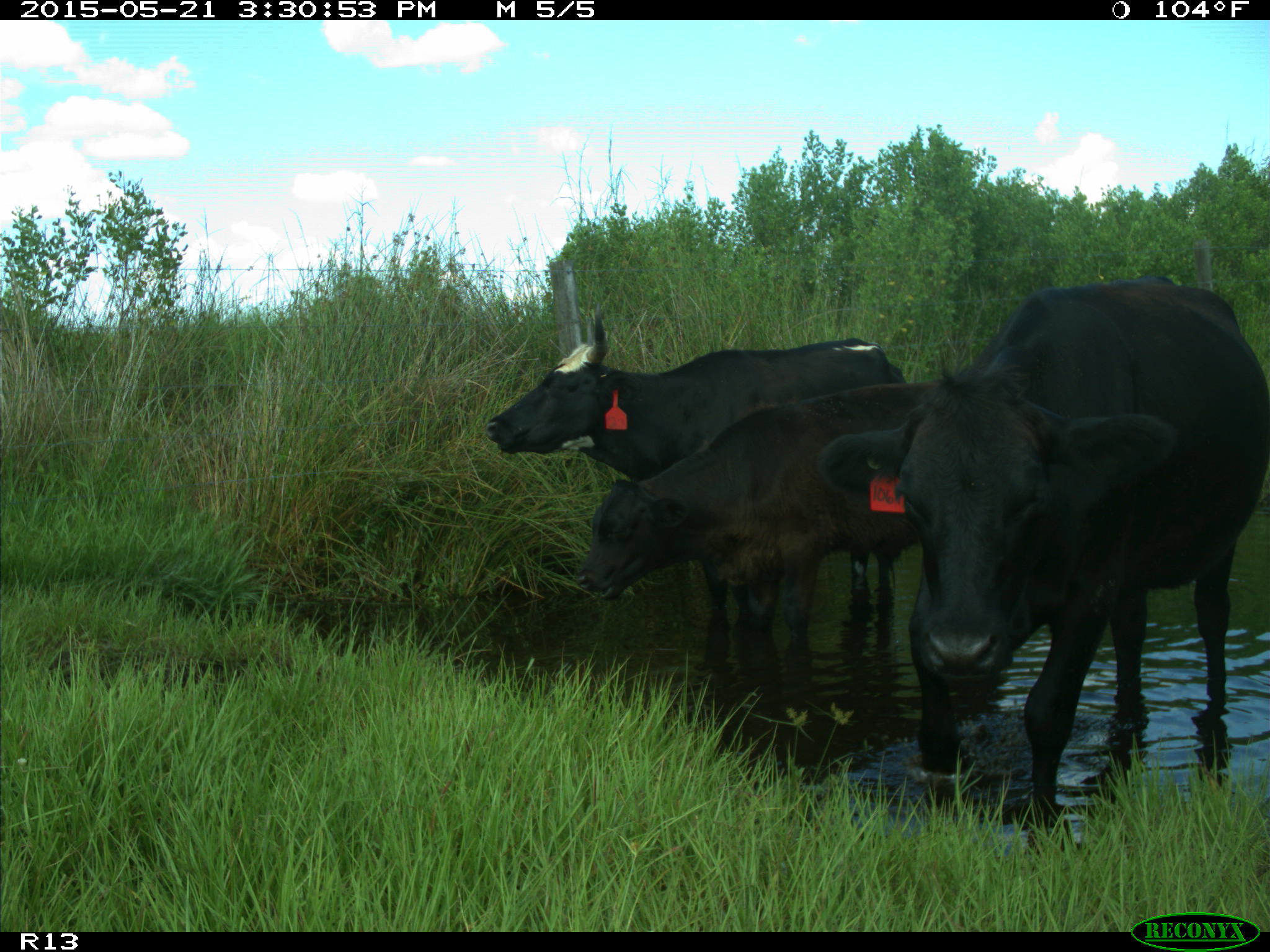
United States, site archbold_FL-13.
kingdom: Animalia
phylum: Chordata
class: Mammalia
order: Artiodactyla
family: Bovidae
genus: Bos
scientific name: Bos taurus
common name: domestic cow